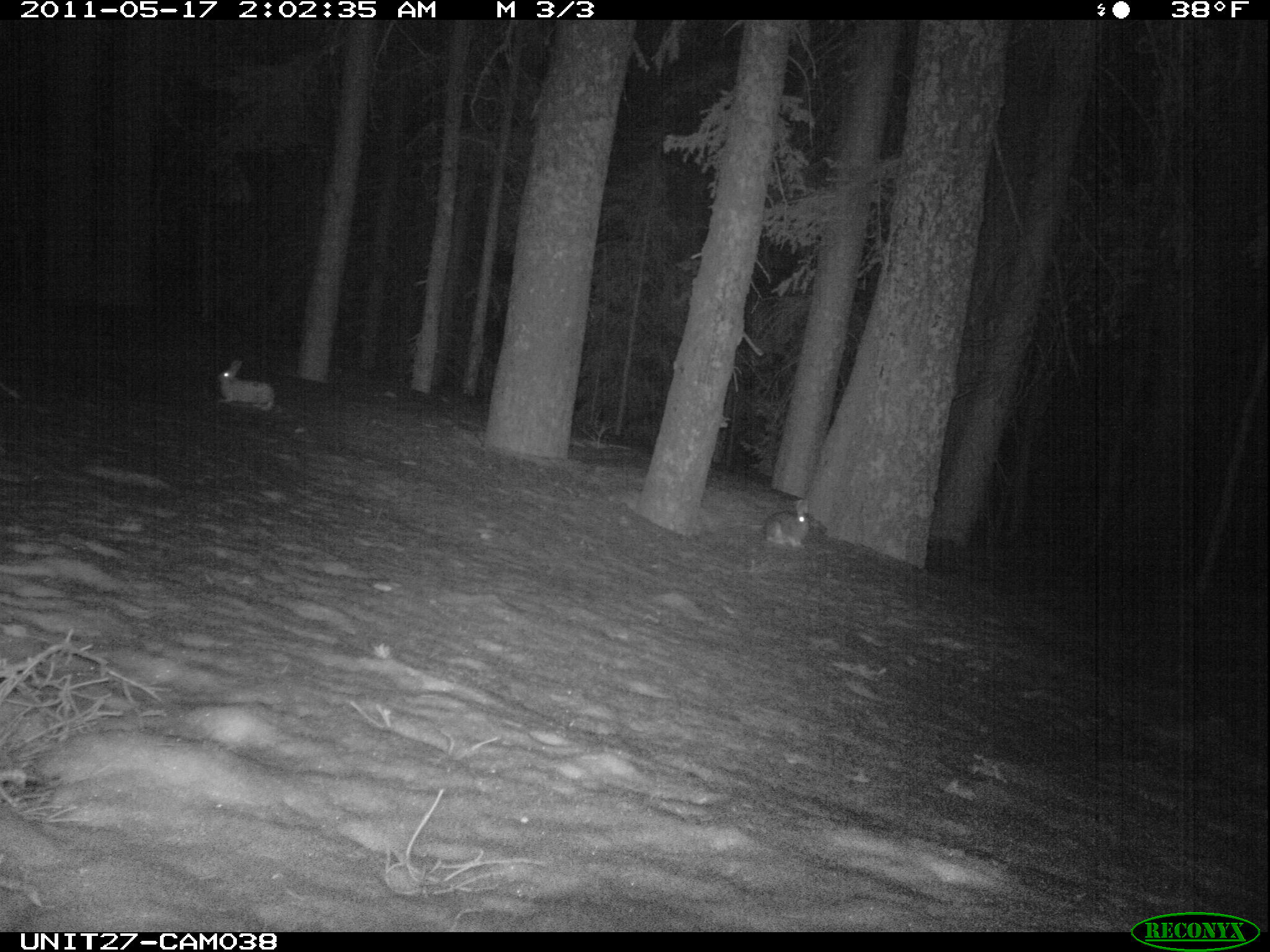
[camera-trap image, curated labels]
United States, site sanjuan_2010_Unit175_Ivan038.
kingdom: Animalia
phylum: Chordata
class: Mammalia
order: Lagomorpha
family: Leporidae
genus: Lepus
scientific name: Lepus americanus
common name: snowshoe hare